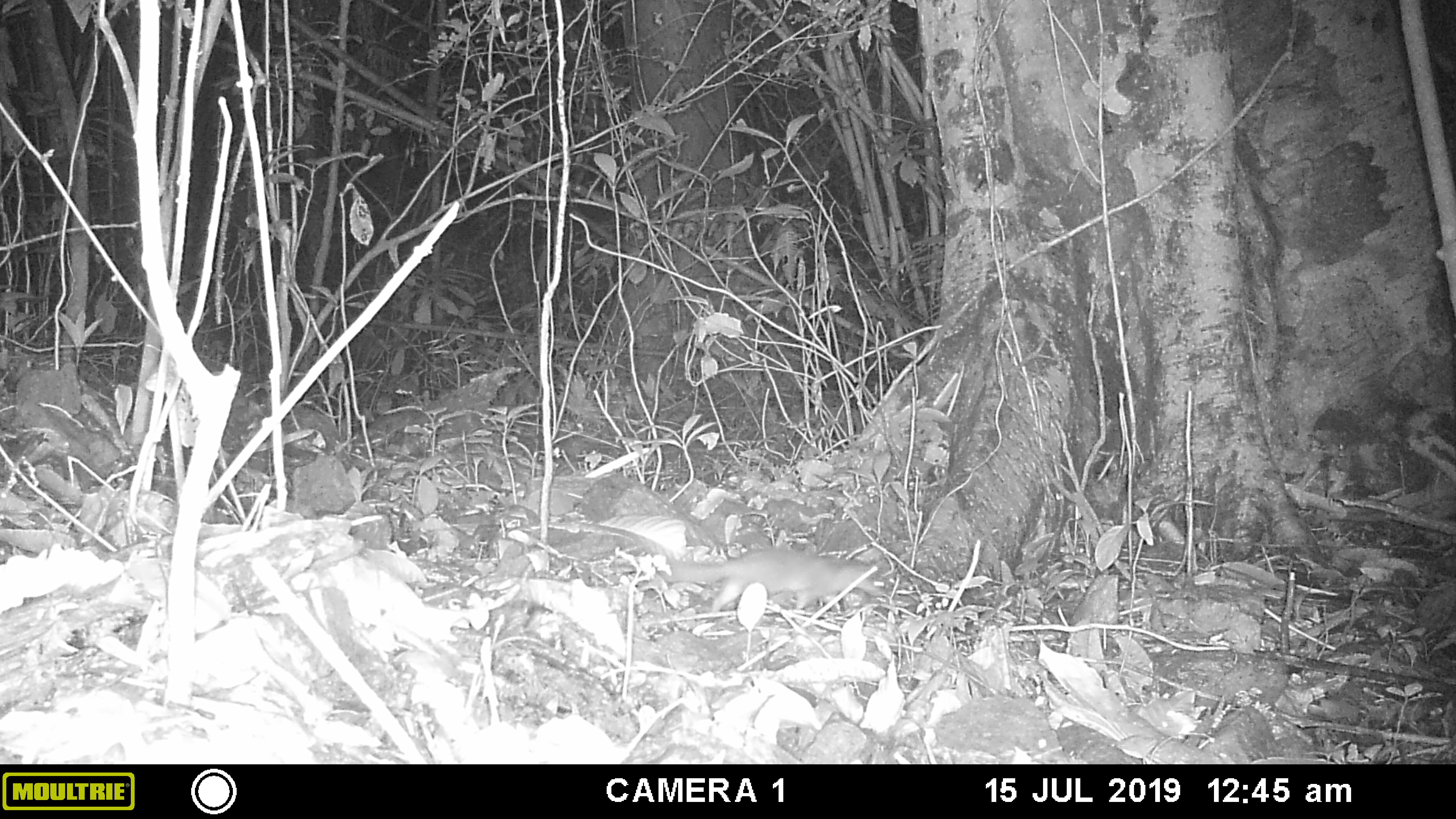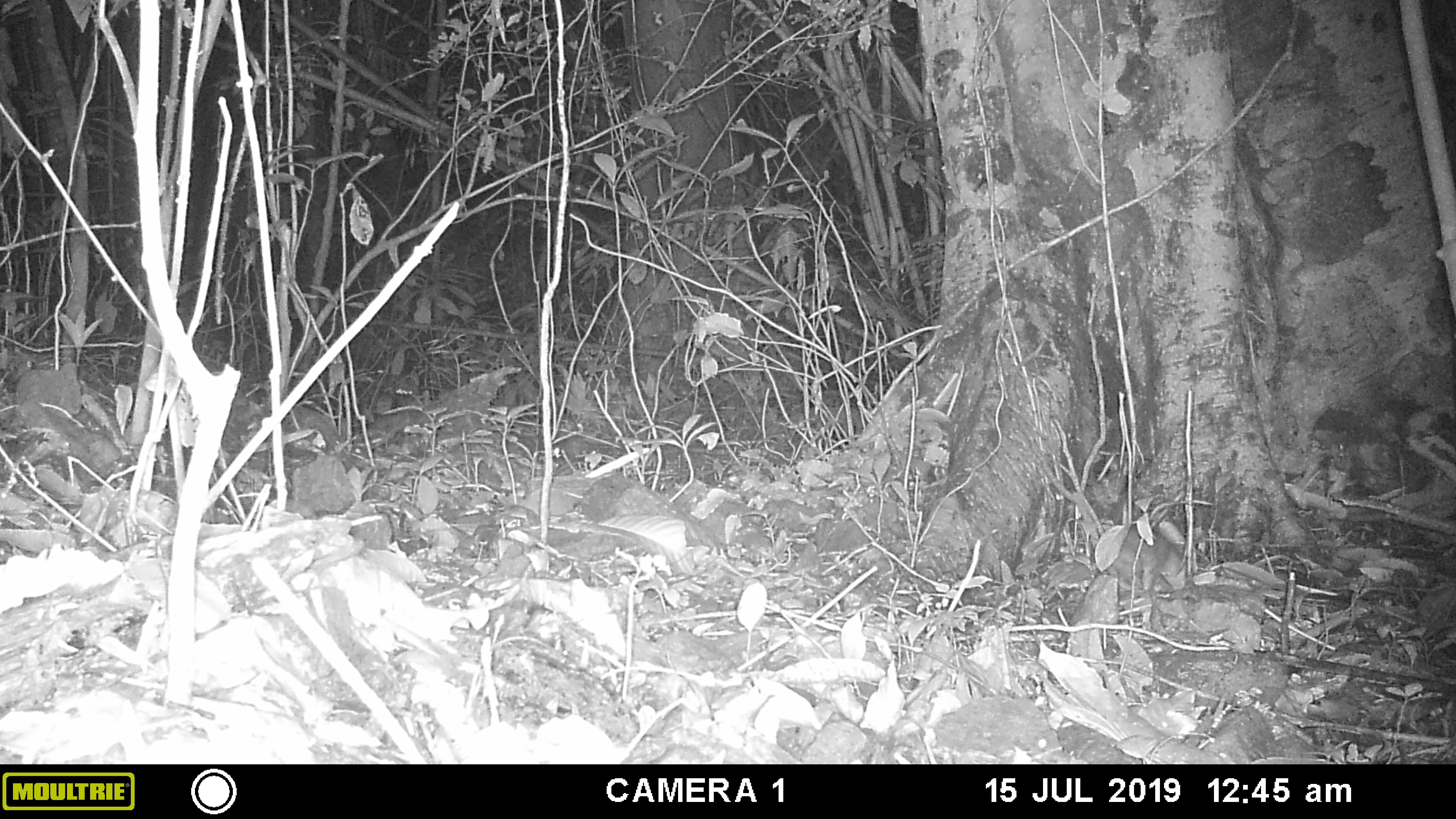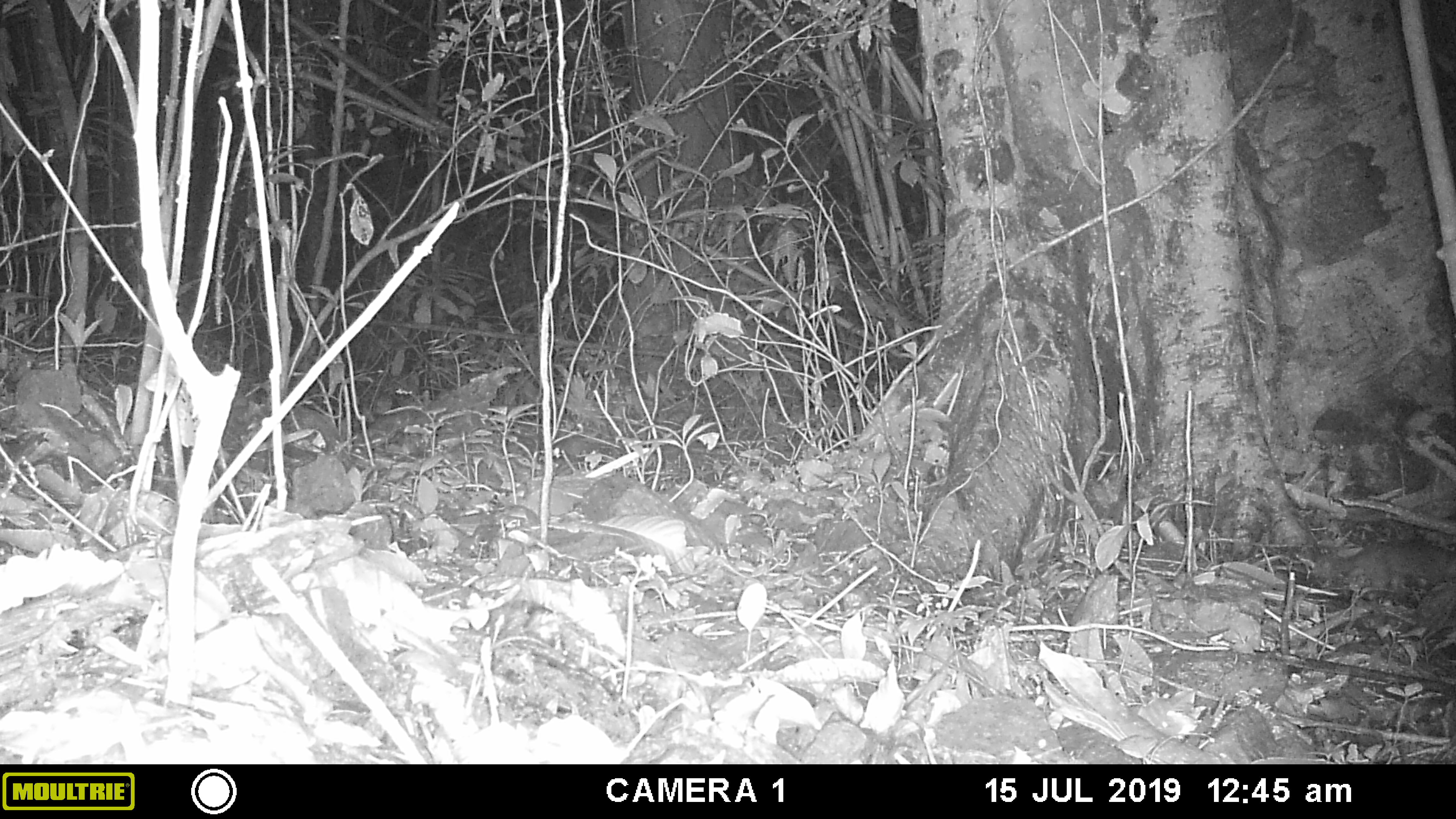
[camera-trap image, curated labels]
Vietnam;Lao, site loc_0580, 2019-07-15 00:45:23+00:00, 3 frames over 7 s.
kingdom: Animalia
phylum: Chordata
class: Mammalia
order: Carnivora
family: Mustelidae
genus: Melogale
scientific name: Melogale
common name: ferret badger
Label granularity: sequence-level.